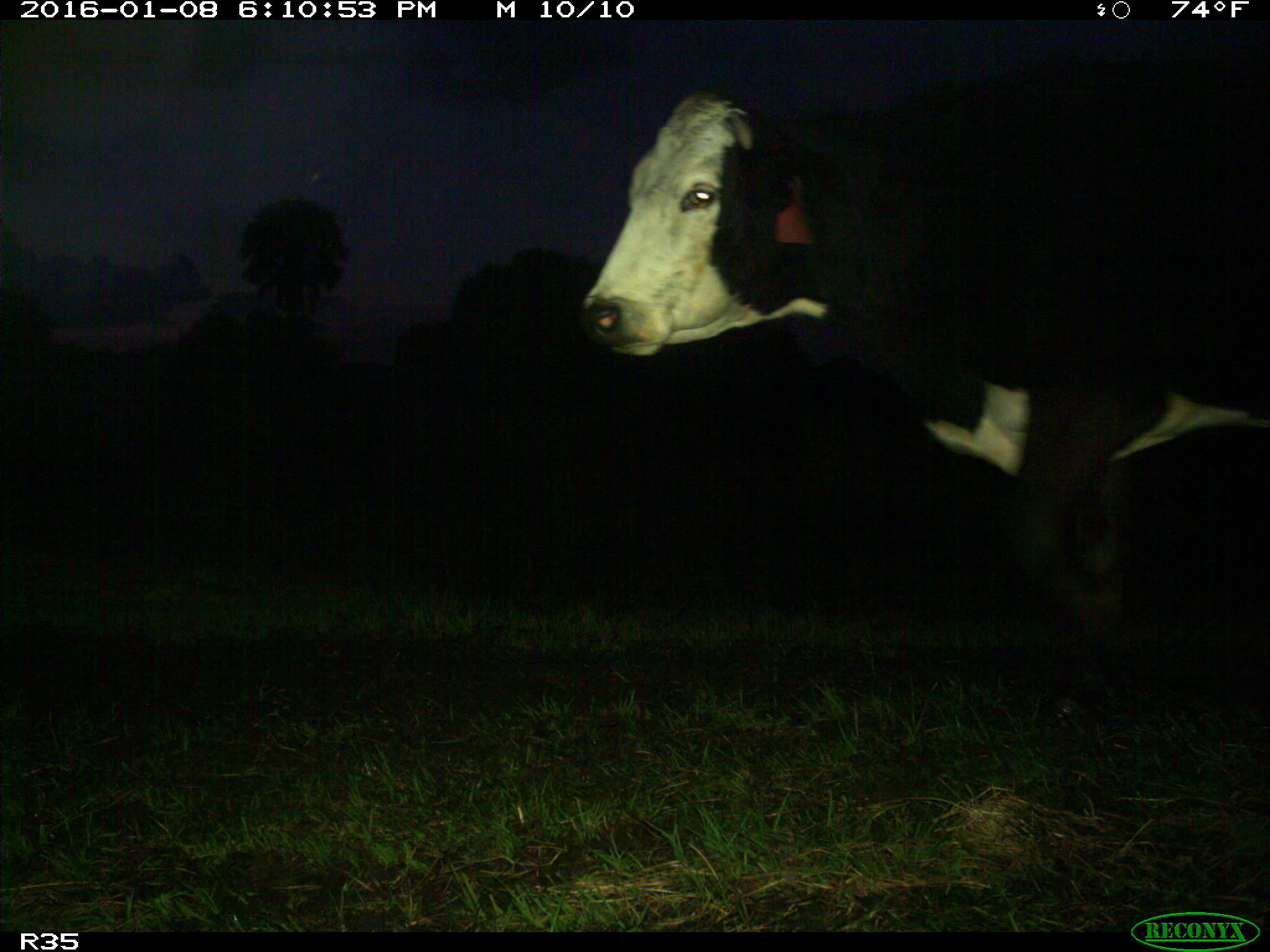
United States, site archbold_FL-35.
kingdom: Animalia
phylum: Chordata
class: Mammalia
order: Artiodactyla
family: Bovidae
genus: Bos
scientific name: Bos taurus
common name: domestic cow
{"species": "Bos taurus (domestic cow)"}